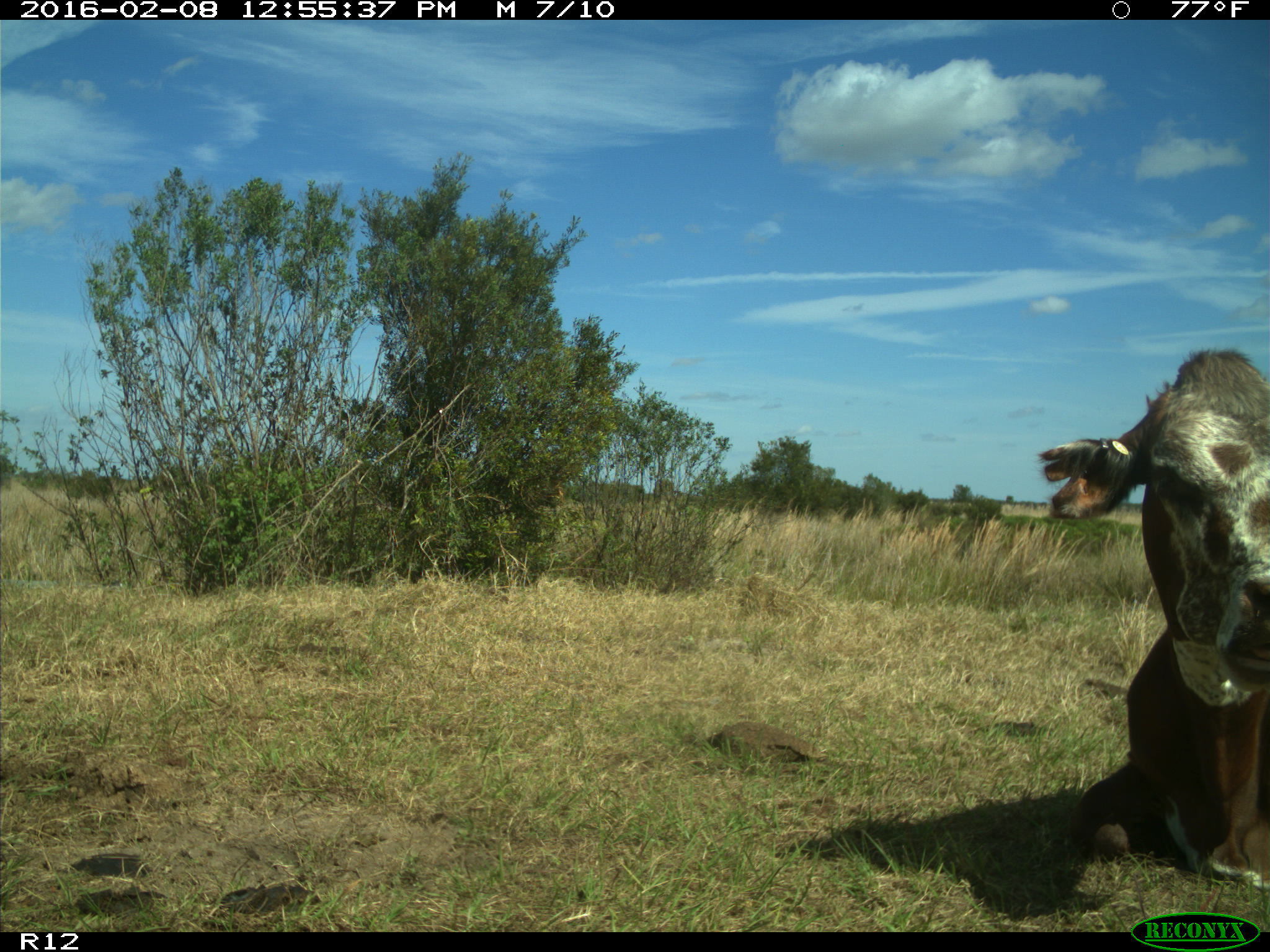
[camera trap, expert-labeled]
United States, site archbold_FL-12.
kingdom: Animalia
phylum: Chordata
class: Mammalia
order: Artiodactyla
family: Bovidae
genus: Bos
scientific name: Bos taurus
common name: domestic cow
Bos taurus (domestic cow).